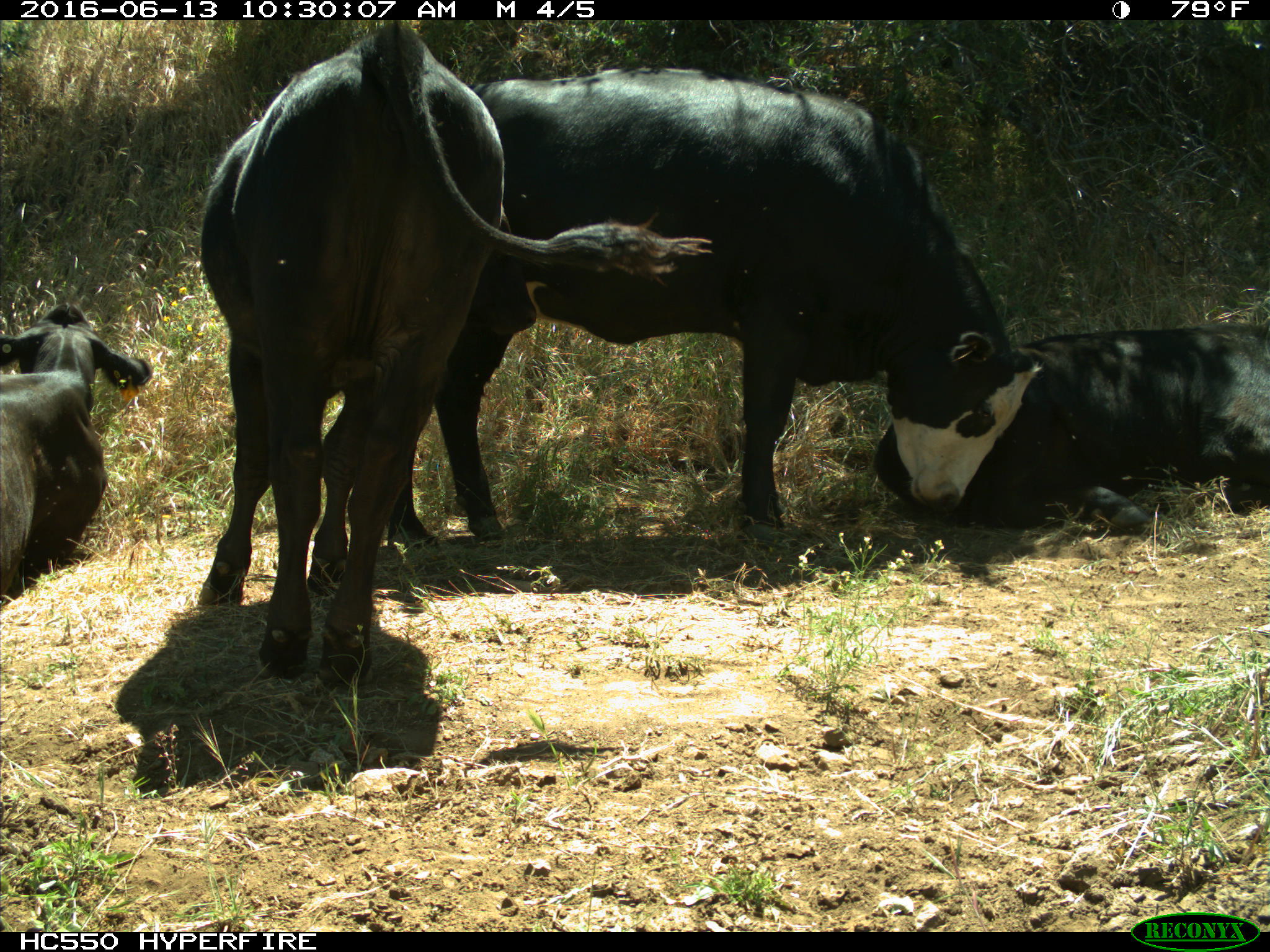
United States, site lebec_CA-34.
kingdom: Animalia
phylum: Chordata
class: Mammalia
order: Artiodactyla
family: Bovidae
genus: Bos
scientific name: Bos taurus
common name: domestic cow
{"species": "Bos taurus (domestic cow)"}